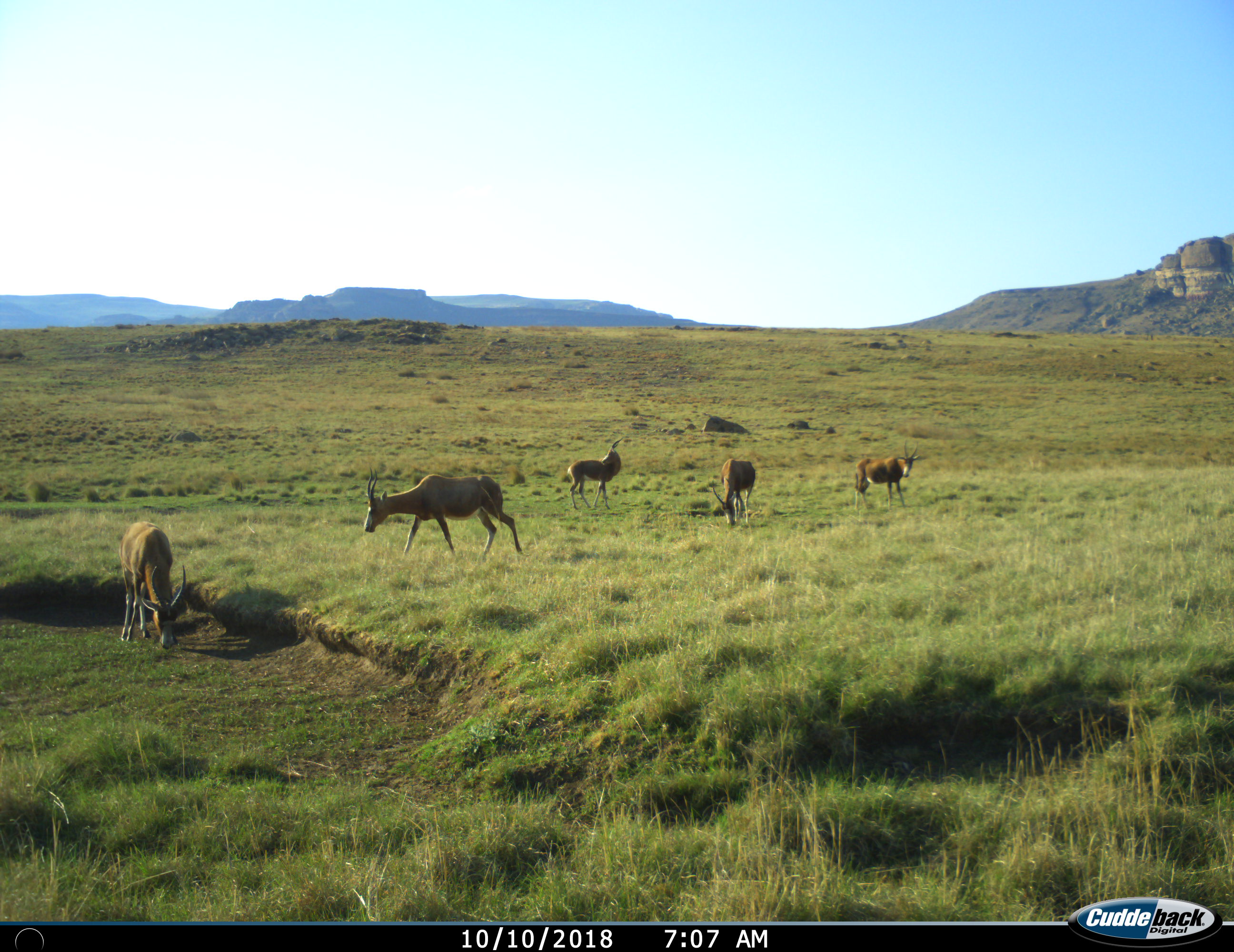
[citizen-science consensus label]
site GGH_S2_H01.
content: unidentified animal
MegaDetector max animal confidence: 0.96